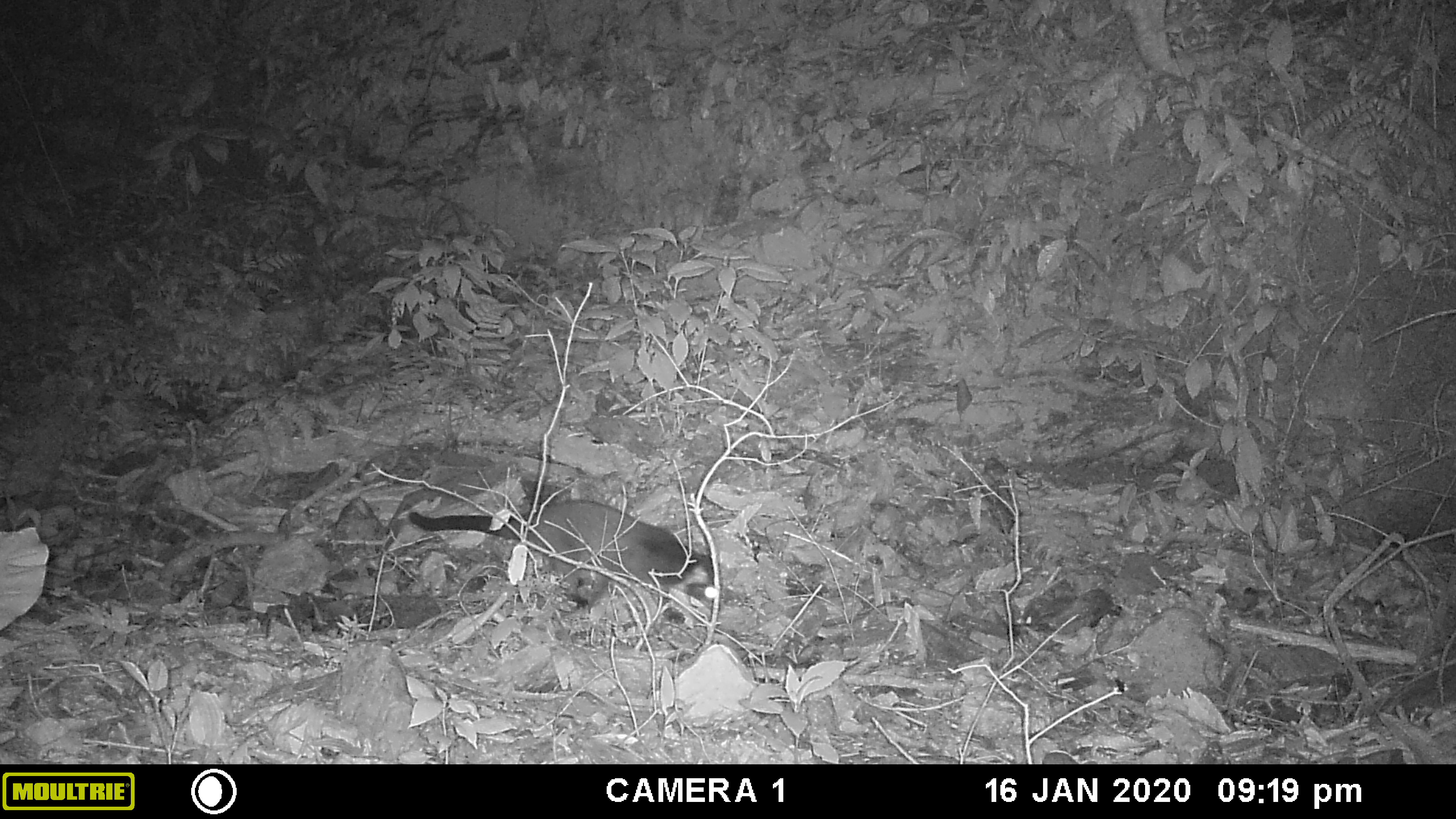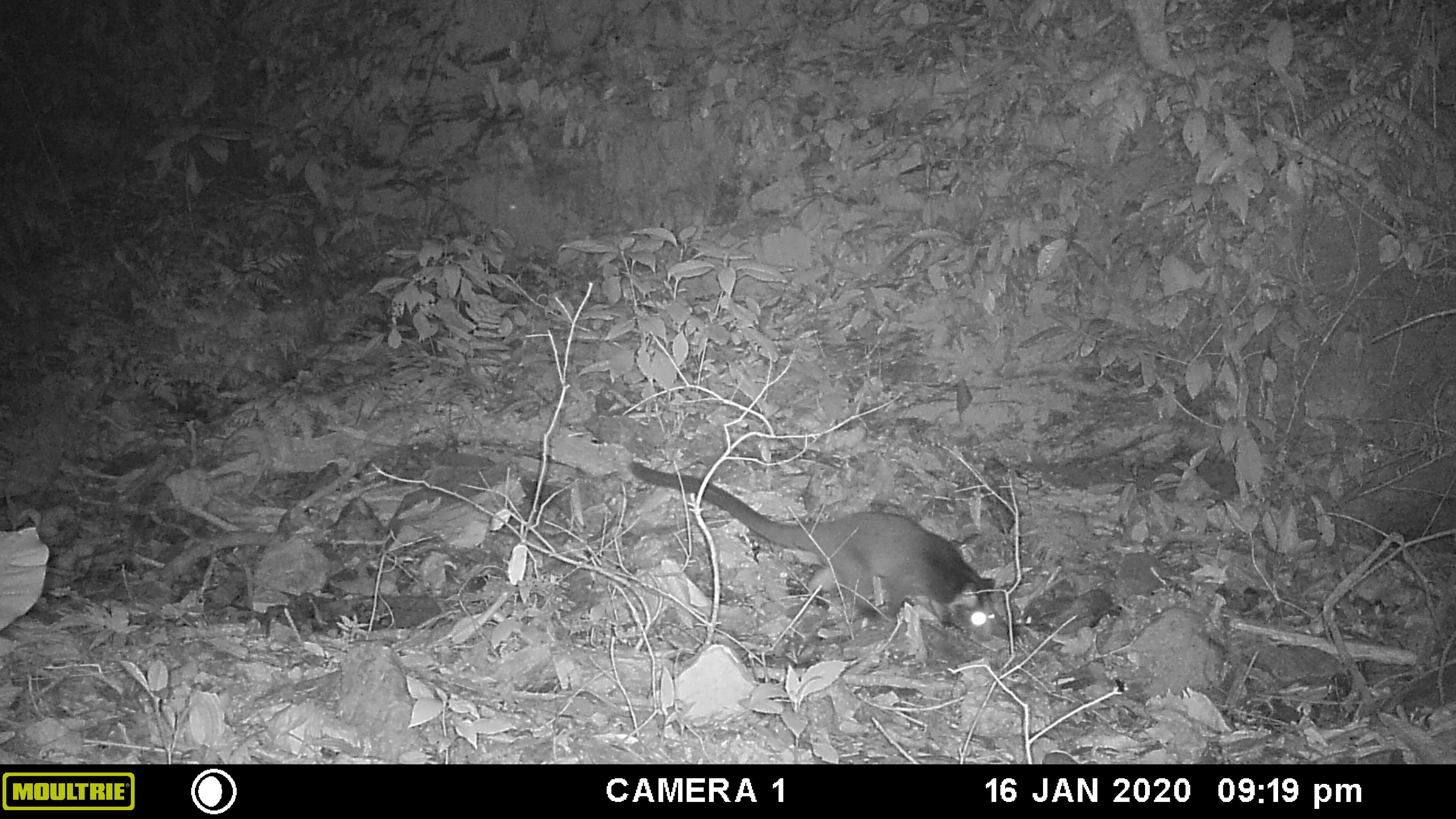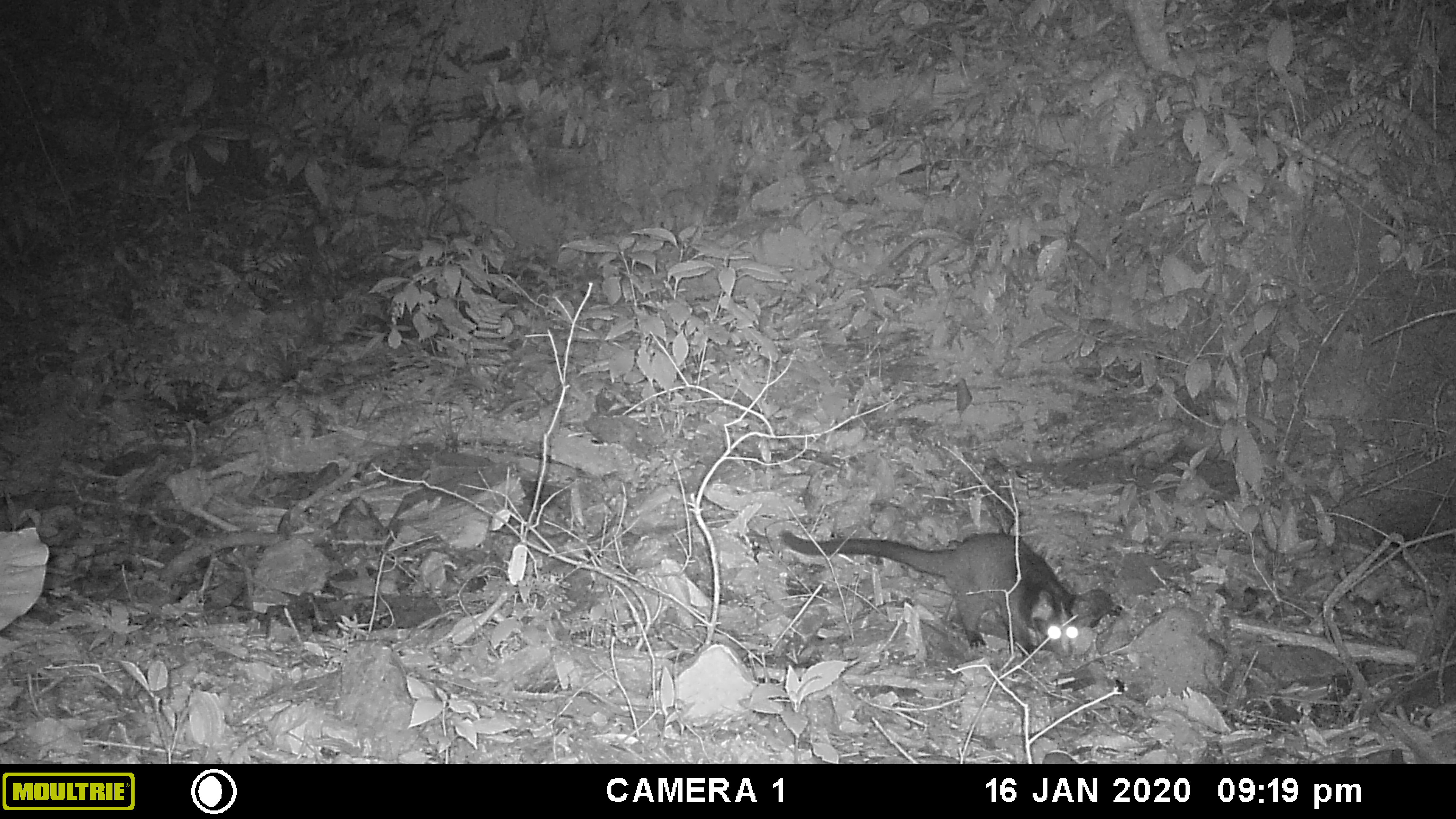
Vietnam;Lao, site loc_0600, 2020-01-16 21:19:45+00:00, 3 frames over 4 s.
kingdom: Animalia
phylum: Chordata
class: Mammalia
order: Carnivora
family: Viverridae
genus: Paguma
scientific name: Paguma larvata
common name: masked palm civet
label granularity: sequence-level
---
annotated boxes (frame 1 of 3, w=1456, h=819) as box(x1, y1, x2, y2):
masked palm civet: box(407, 498, 719, 626)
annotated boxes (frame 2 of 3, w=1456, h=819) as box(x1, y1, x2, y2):
masked palm civet: box(628, 460, 1019, 641)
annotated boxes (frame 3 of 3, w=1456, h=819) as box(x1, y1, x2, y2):
masked palm civet: box(782, 531, 1078, 657)